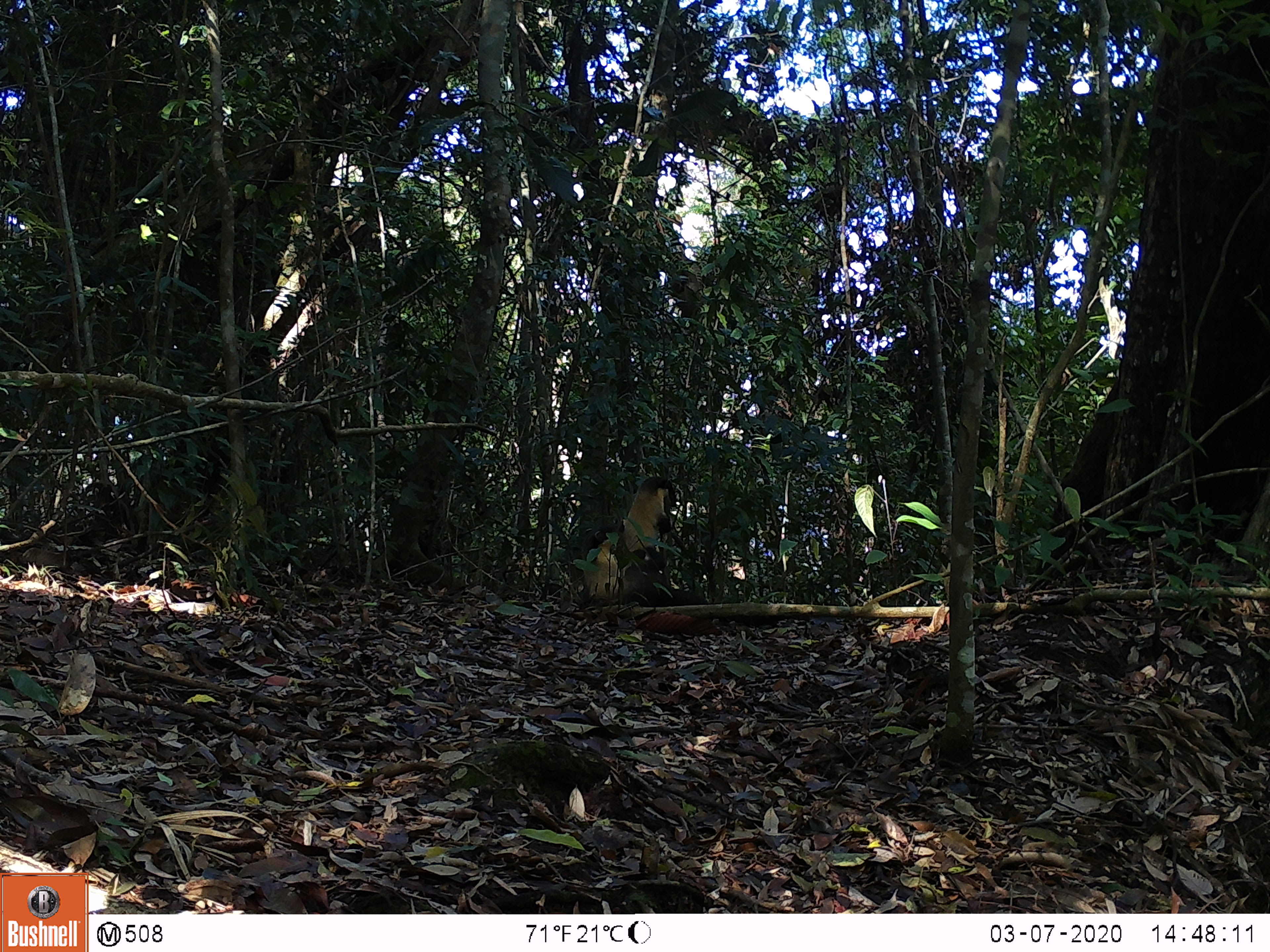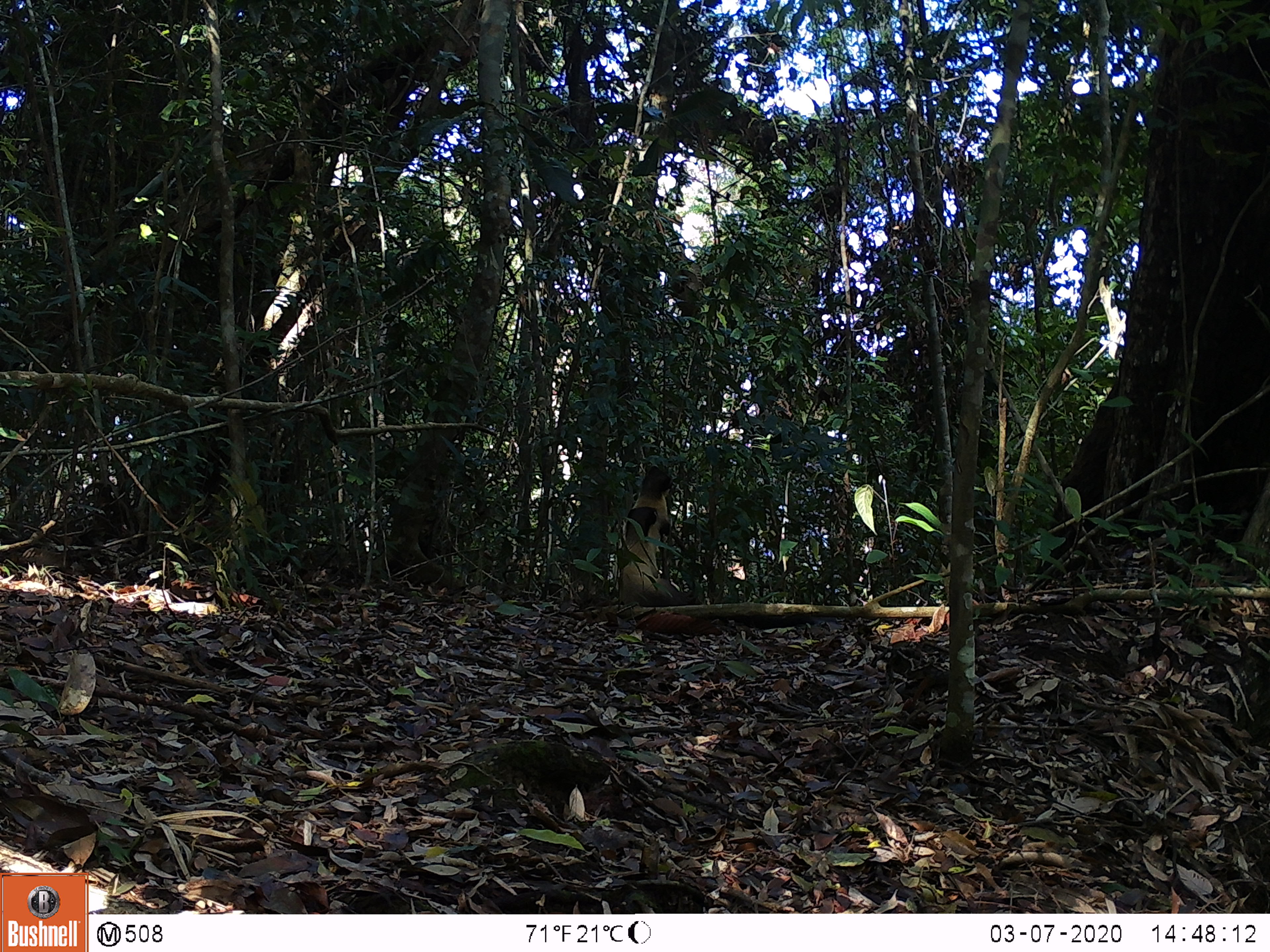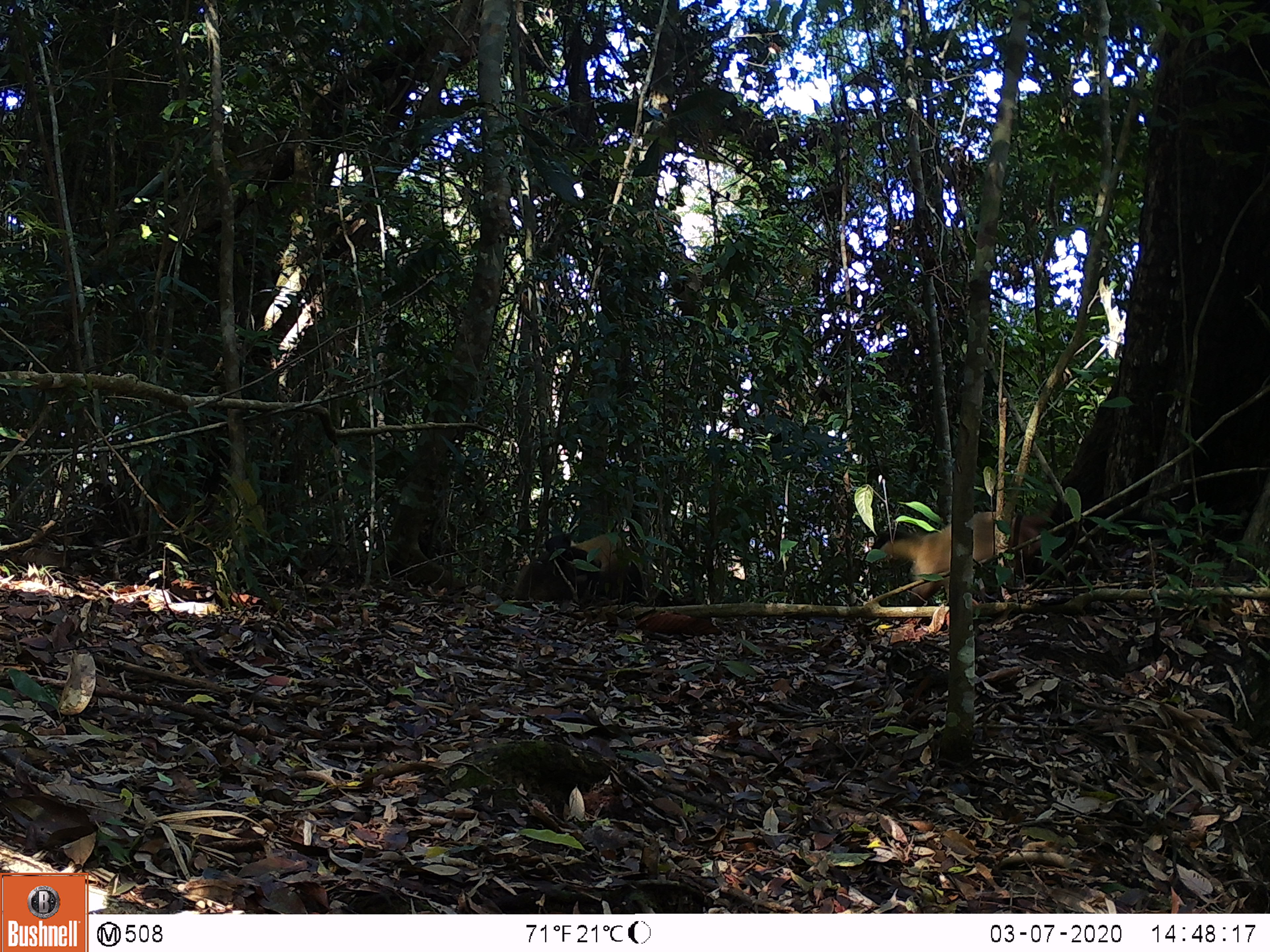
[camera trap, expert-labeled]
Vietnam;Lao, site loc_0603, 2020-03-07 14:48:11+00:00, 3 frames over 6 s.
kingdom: Animalia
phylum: Chordata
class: Mammalia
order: Carnivora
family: Mustelidae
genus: Martes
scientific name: Martes flavigula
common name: yellow-throated marten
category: yellow throated marten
Yellow throated marten (yellow-throated marten) (Martes flavigula). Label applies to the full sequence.